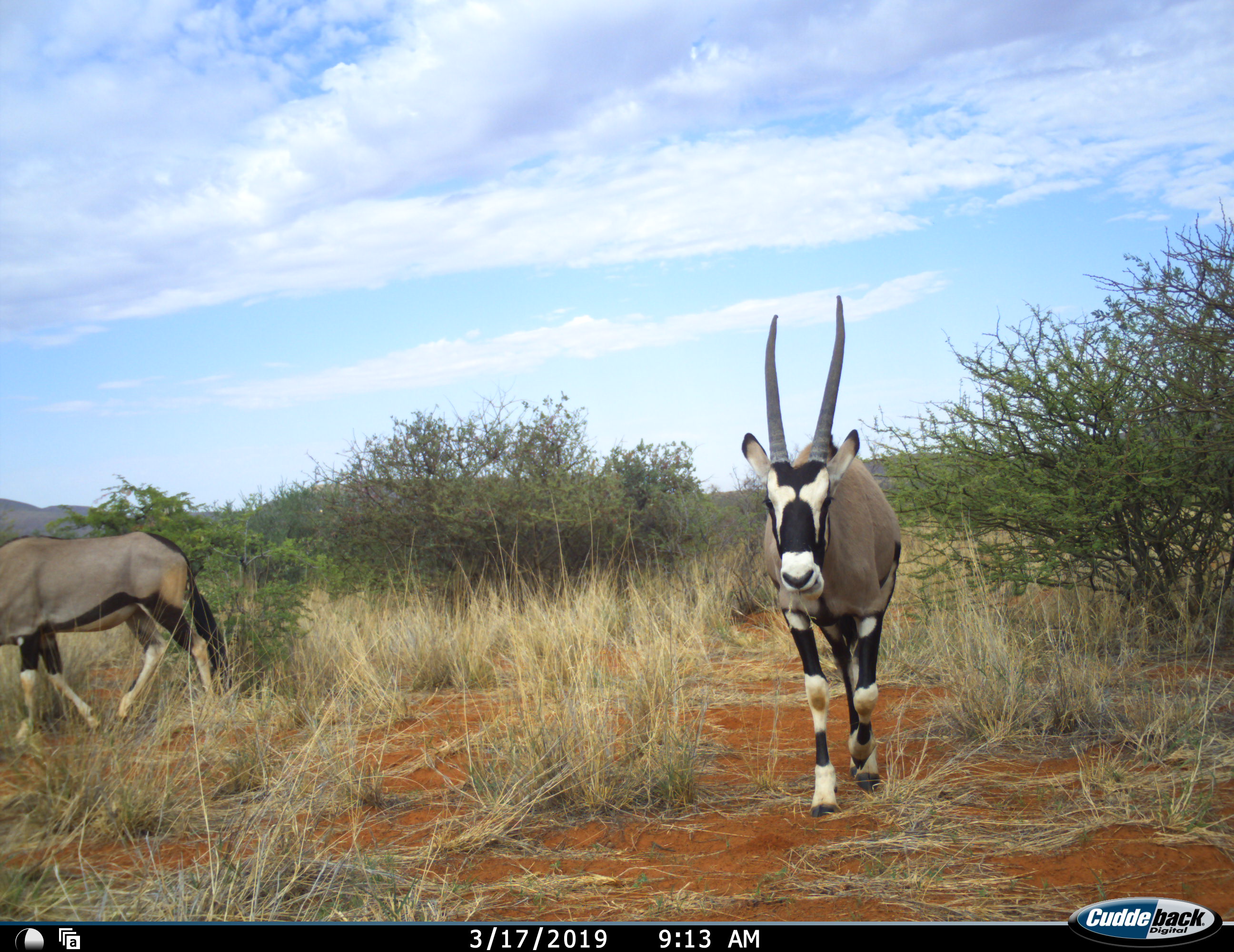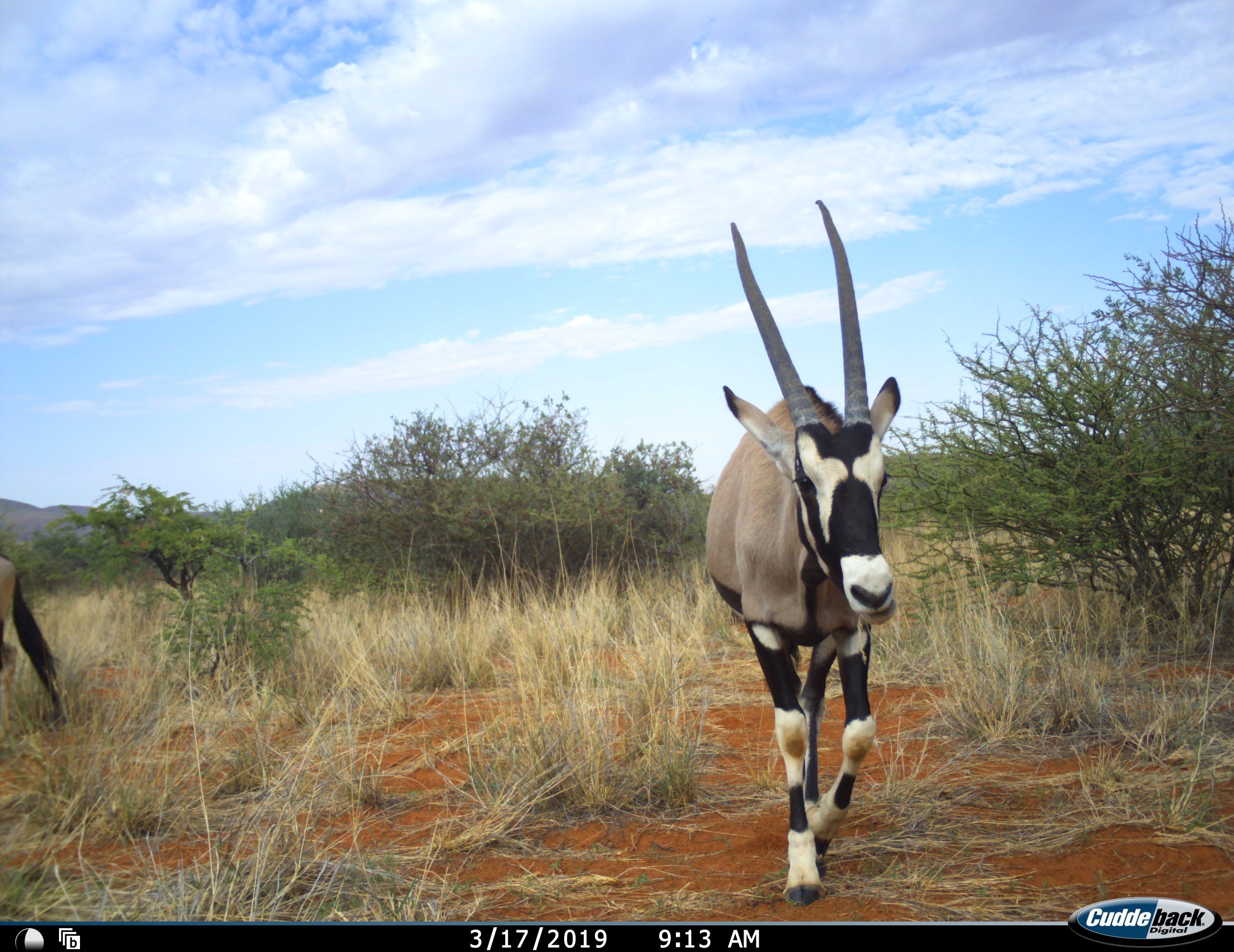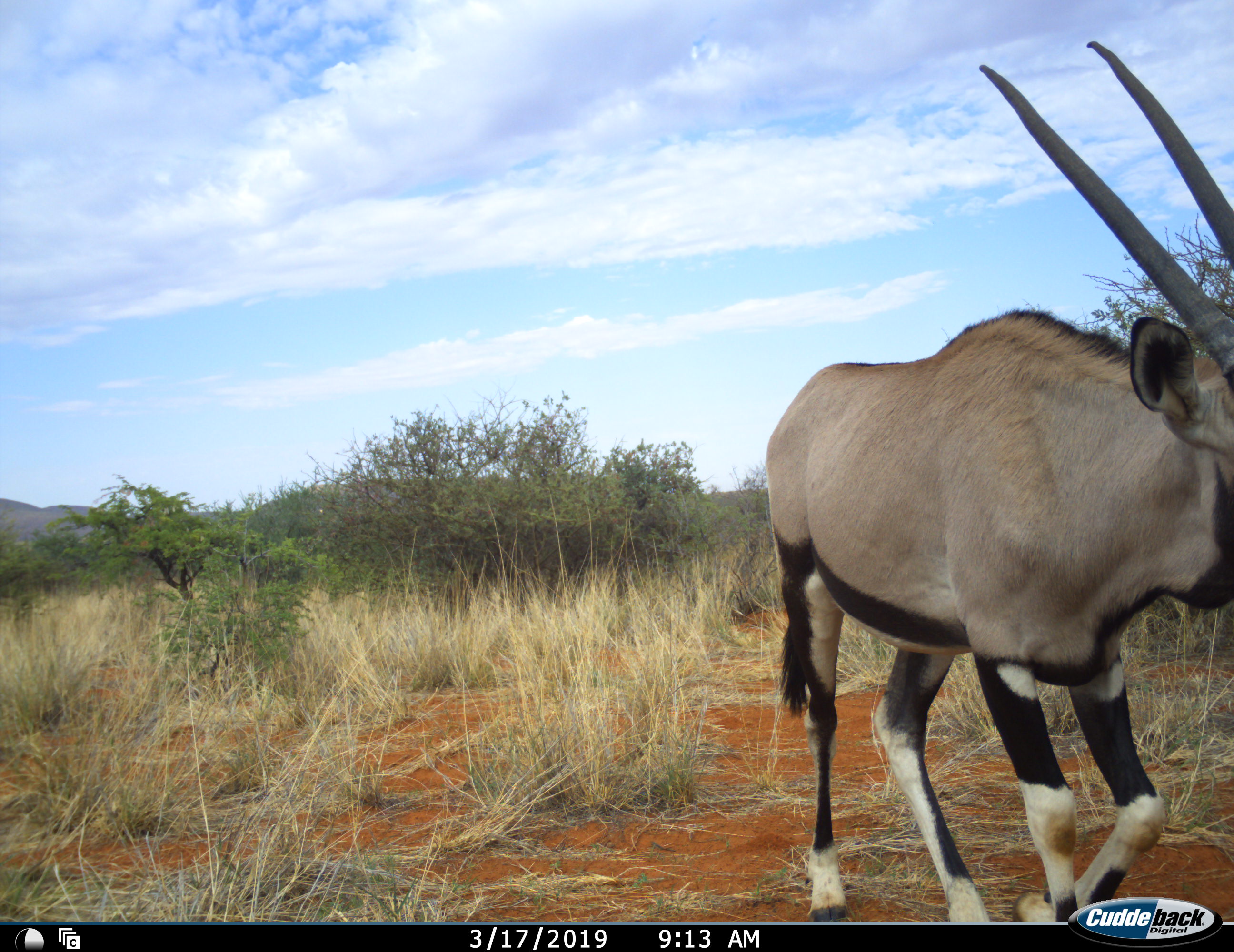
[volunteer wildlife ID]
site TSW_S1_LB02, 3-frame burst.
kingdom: Animalia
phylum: Chordata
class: Mammalia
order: Artiodactyla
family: Bovidae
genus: Oryx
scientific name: Oryx gazella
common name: gemsbok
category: oryx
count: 2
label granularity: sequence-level